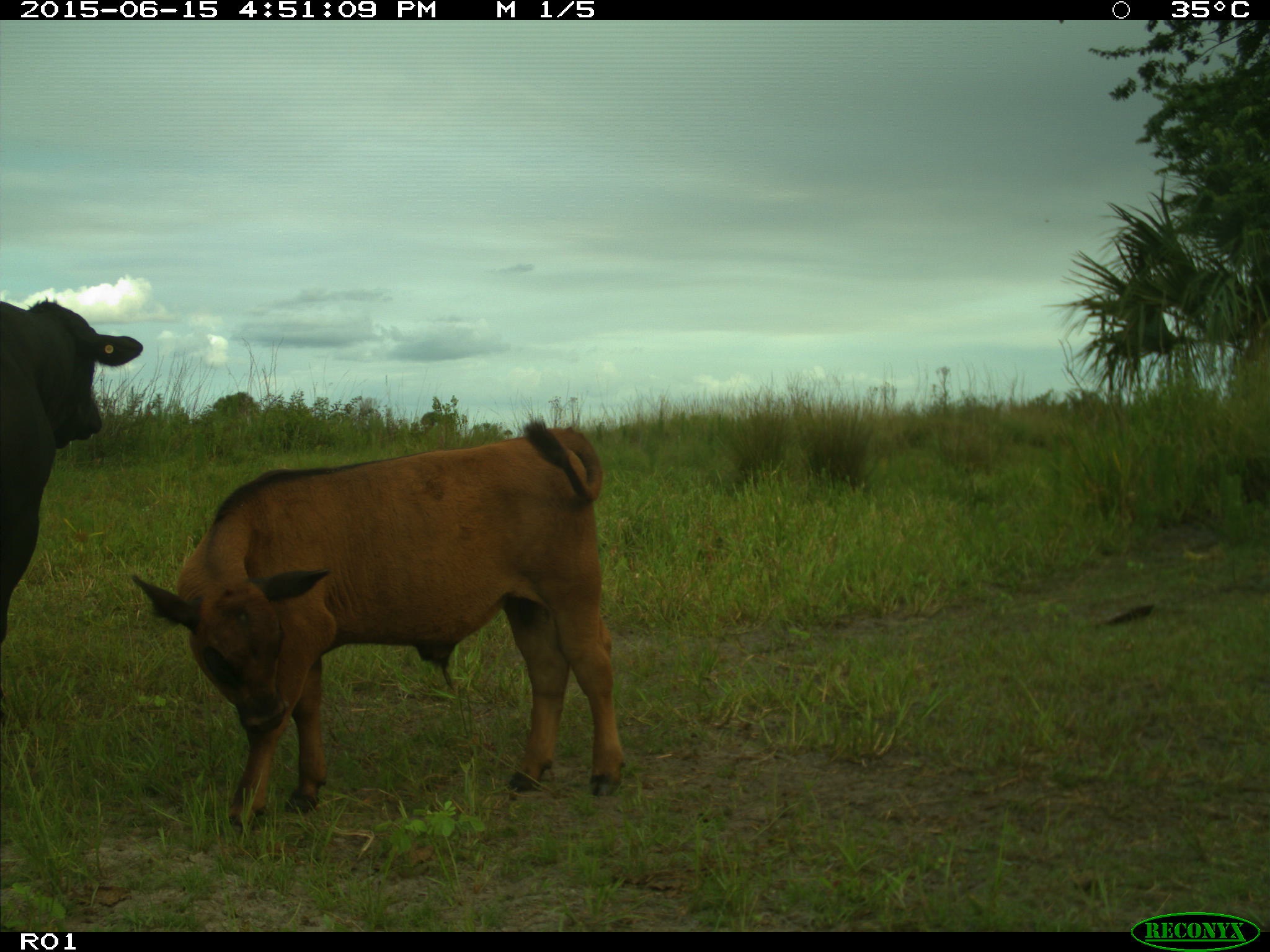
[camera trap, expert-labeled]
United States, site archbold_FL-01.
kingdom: Animalia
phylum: Chordata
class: Mammalia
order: Artiodactyla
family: Bovidae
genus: Bos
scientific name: Bos taurus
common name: domestic cow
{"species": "Bos taurus (domestic cow)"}